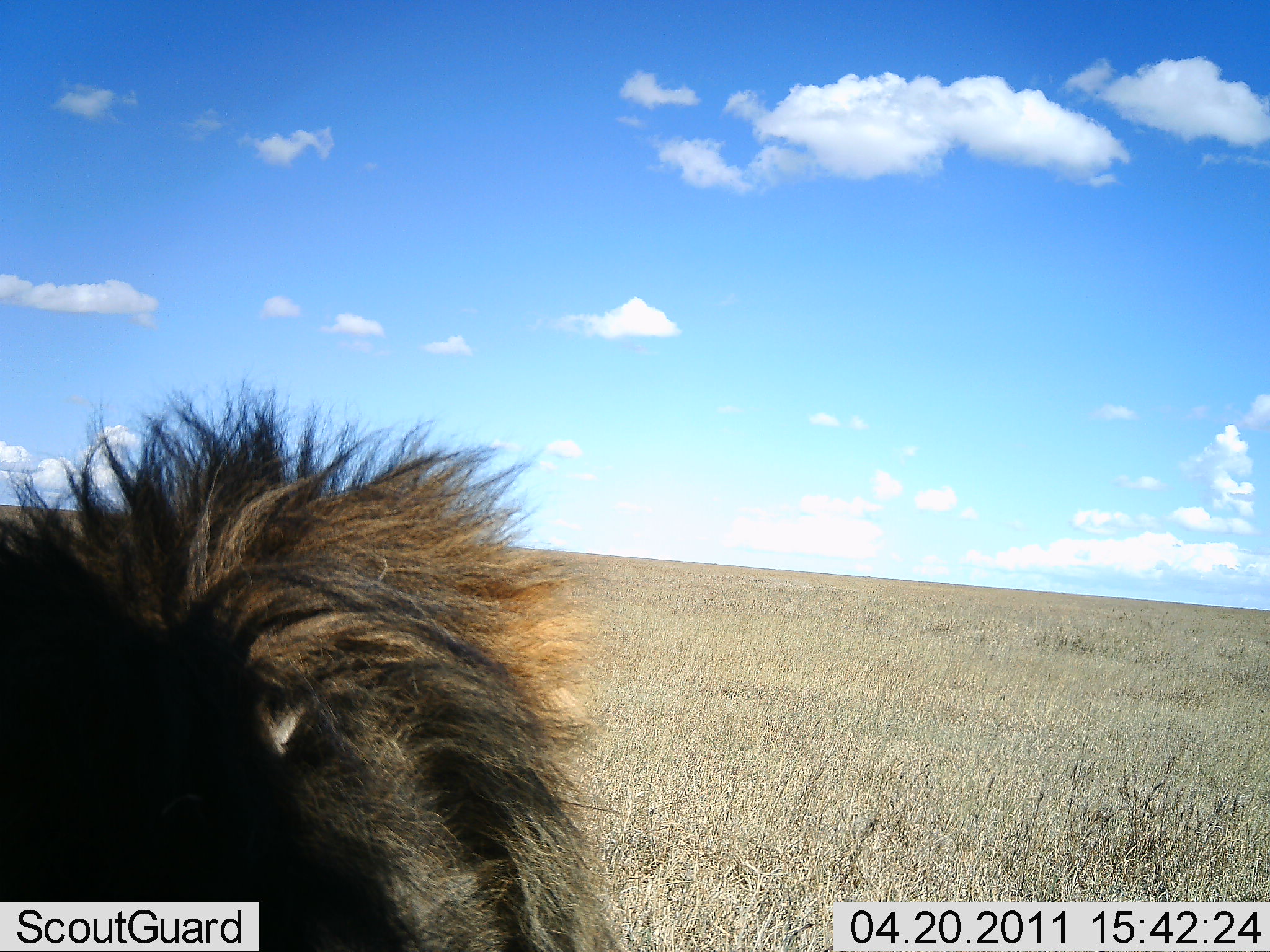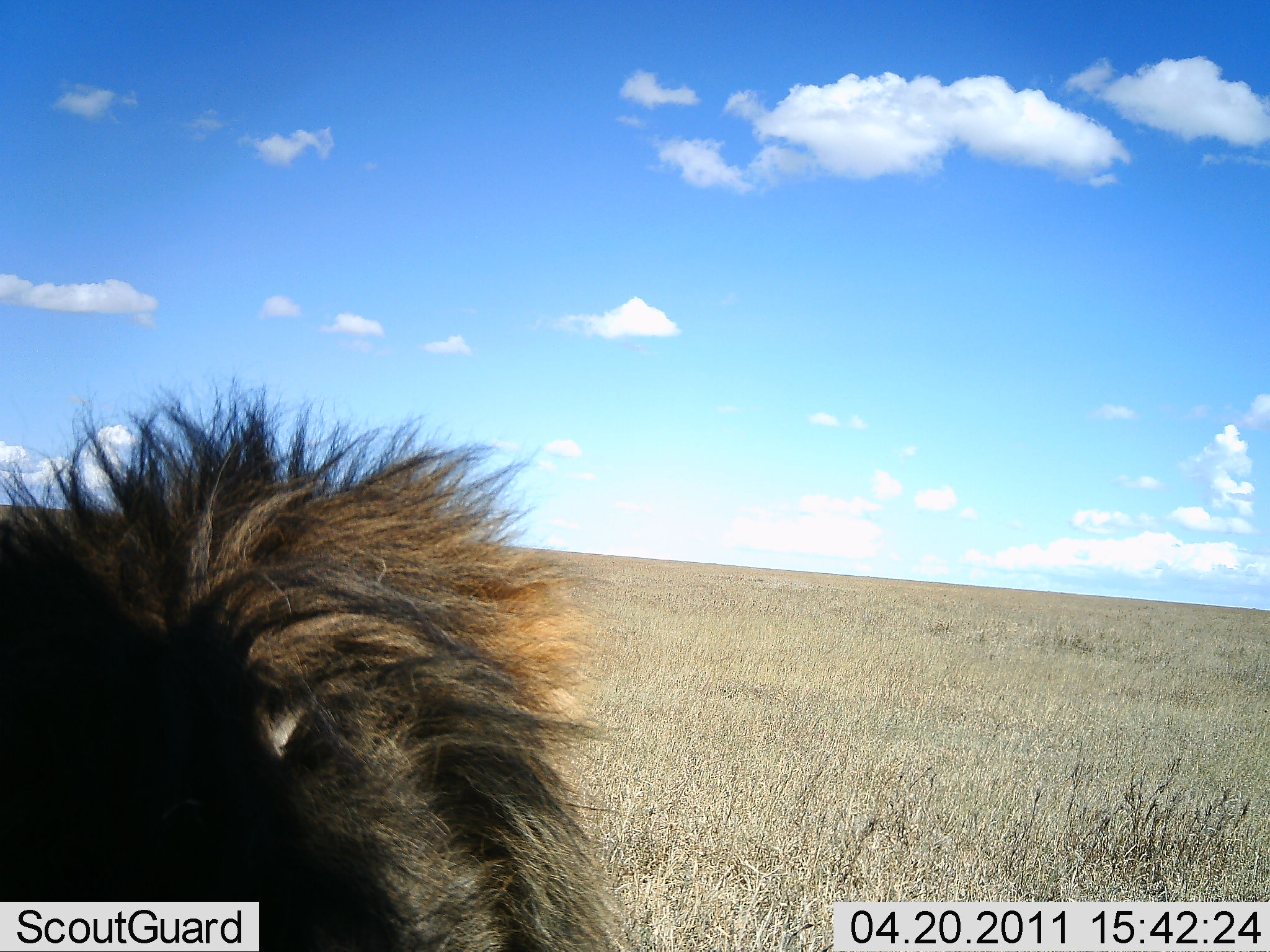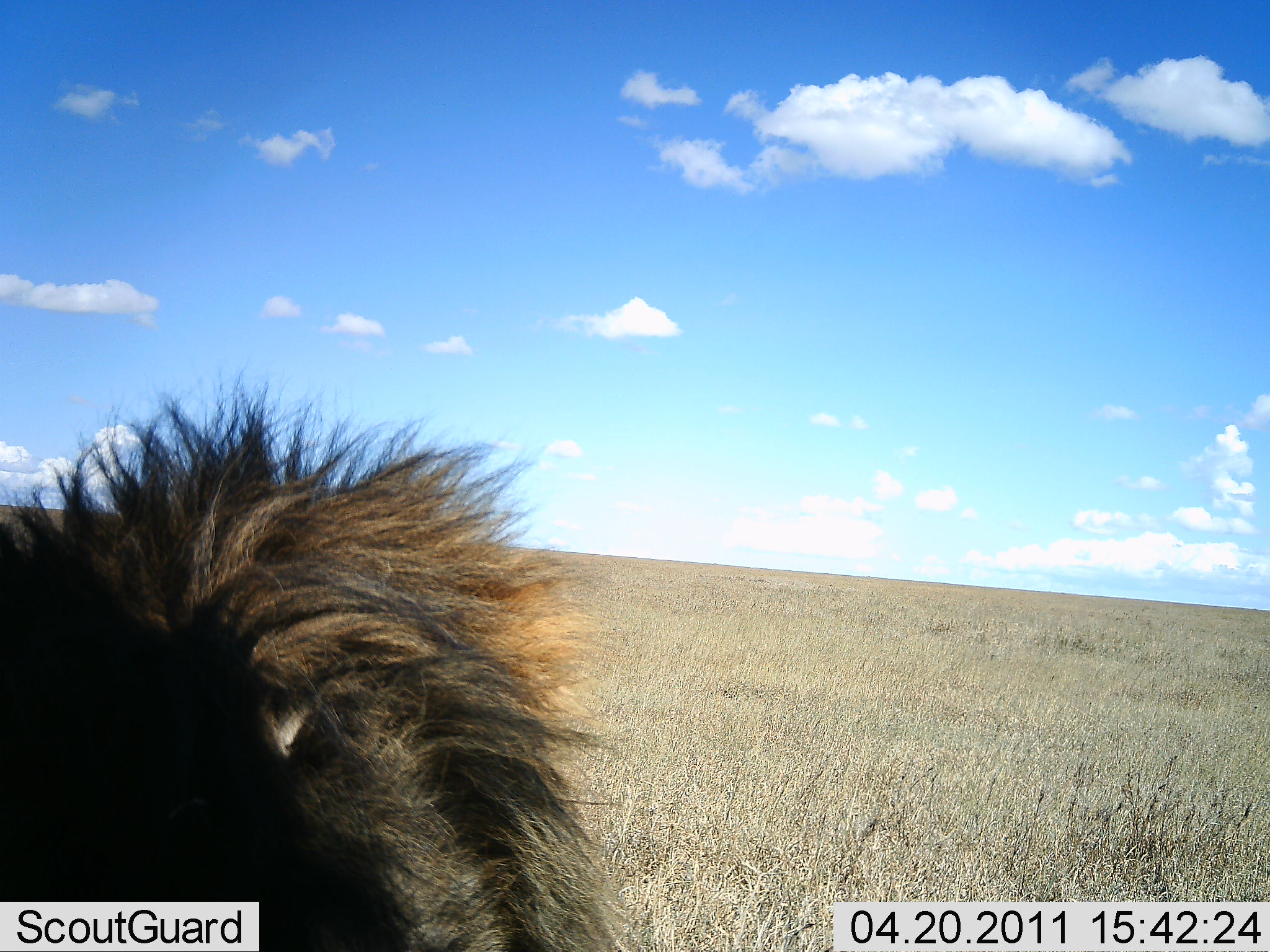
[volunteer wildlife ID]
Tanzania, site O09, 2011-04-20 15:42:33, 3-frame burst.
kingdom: Animalia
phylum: Chordata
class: Mammalia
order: Carnivora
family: Felidae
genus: Panthera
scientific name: Panthera leo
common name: lion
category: lionmale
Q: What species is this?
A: Lionmale (lion) (Panthera leo).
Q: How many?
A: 1.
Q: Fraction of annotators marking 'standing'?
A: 43%.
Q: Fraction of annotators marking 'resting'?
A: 57%.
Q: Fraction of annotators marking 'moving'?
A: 0%.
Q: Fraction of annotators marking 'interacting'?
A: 0%.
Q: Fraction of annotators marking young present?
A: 0%.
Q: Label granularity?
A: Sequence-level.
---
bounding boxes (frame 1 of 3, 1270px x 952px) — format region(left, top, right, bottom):
animal: region(2, 382, 630, 950)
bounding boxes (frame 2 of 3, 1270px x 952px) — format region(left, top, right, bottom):
animal: region(0, 378, 632, 949)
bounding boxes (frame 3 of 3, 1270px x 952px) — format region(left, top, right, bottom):
animal: region(2, 378, 638, 950)